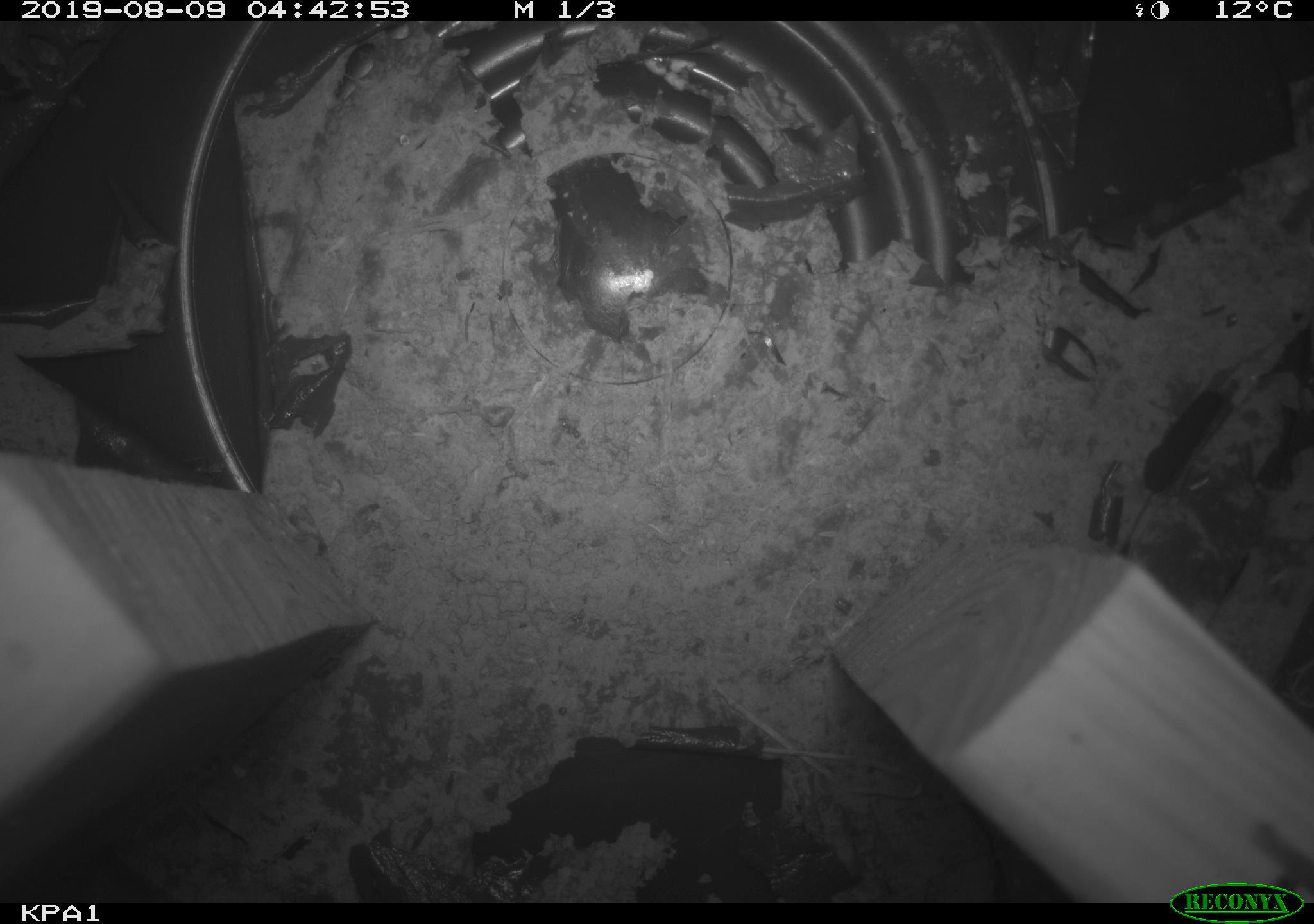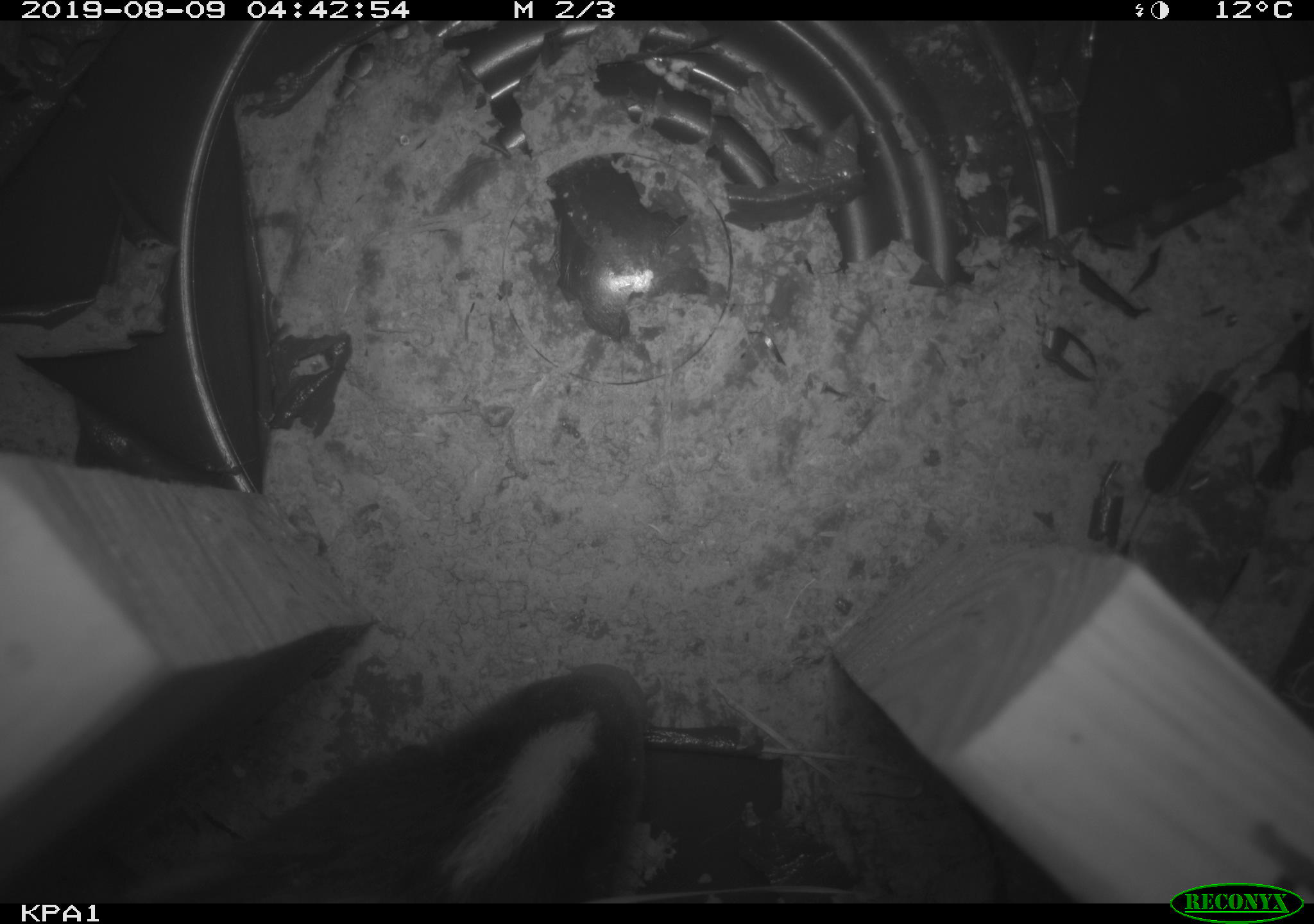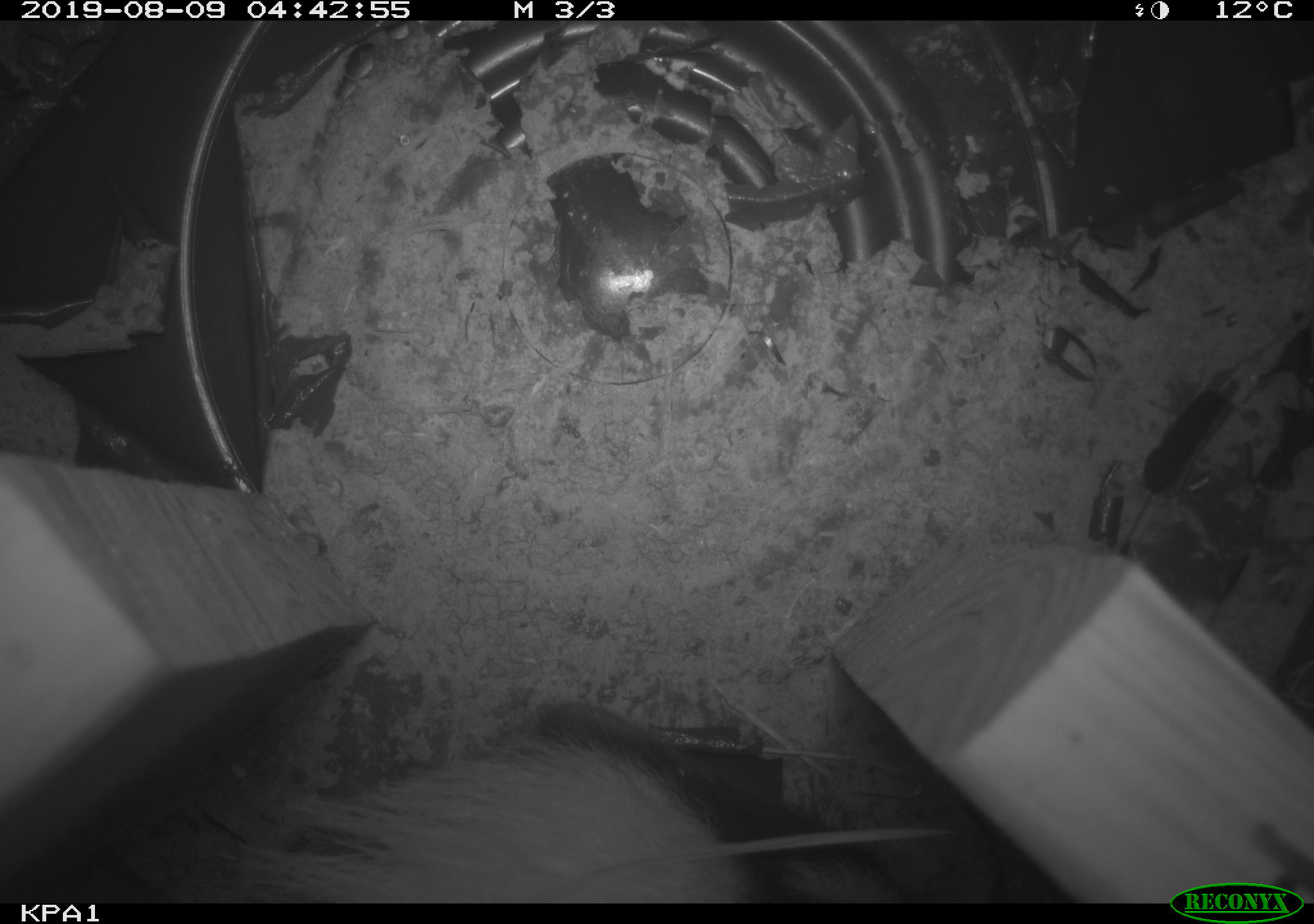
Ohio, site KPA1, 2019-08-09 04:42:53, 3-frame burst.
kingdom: Animalia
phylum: Chordata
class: Mammalia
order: Carnivora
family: Mephitidae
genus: Mephitis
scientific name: Mephitis mephitis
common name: striped skunk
Striped skunk (Mephitis mephitis).